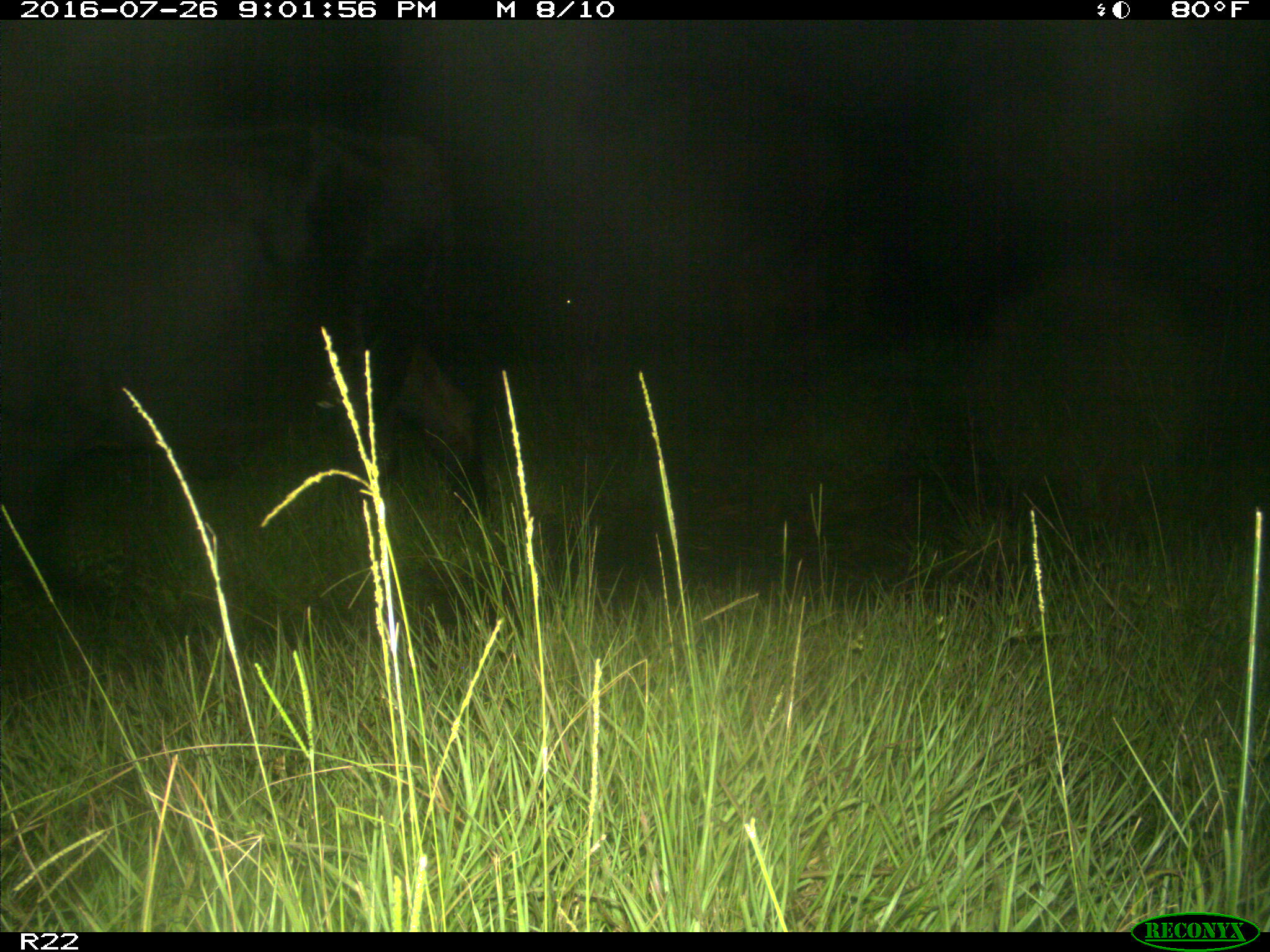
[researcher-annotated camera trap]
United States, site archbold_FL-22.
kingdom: Animalia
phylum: Chordata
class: Mammalia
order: Artiodactyla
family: Bovidae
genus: Bos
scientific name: Bos taurus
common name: domestic cow